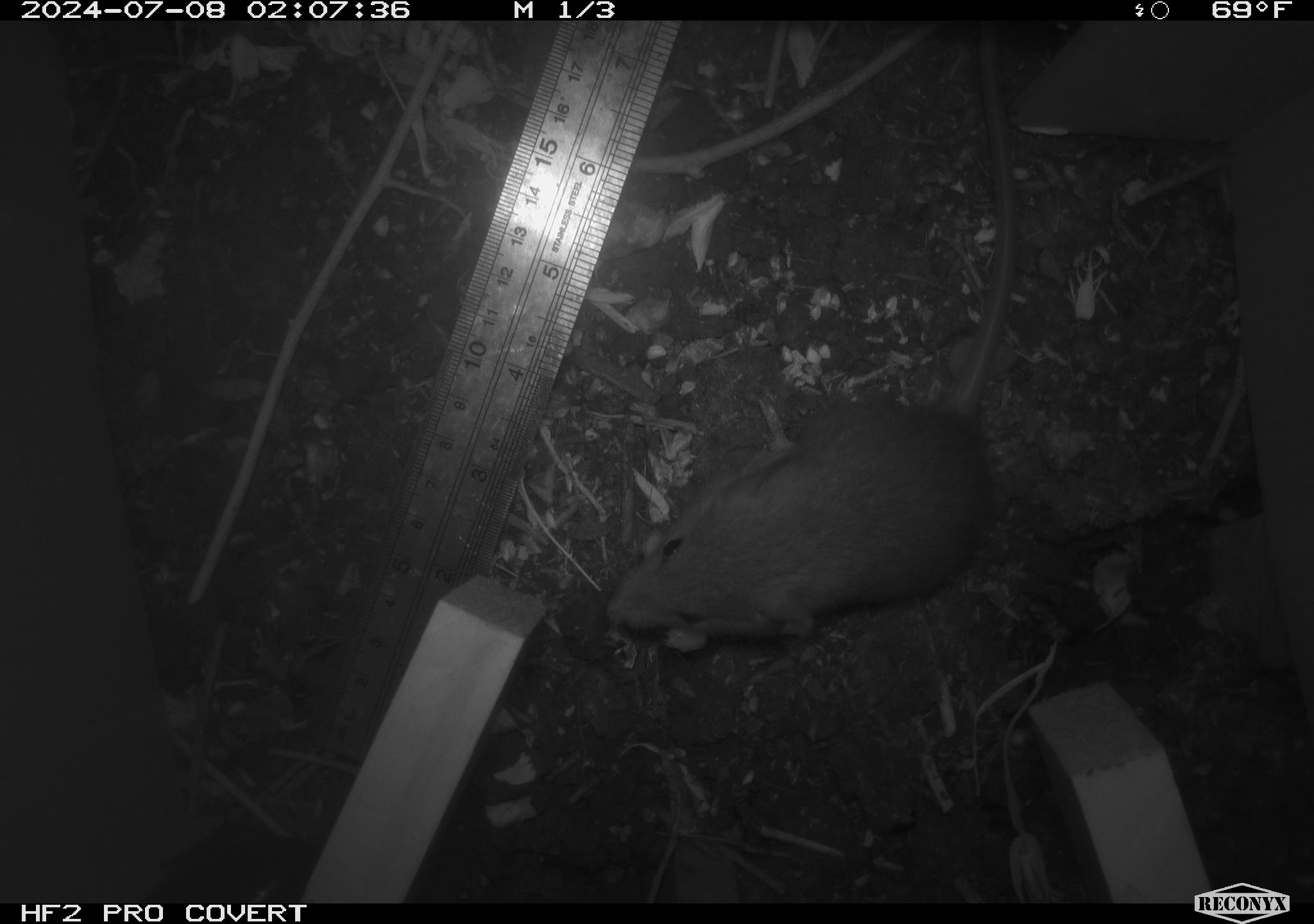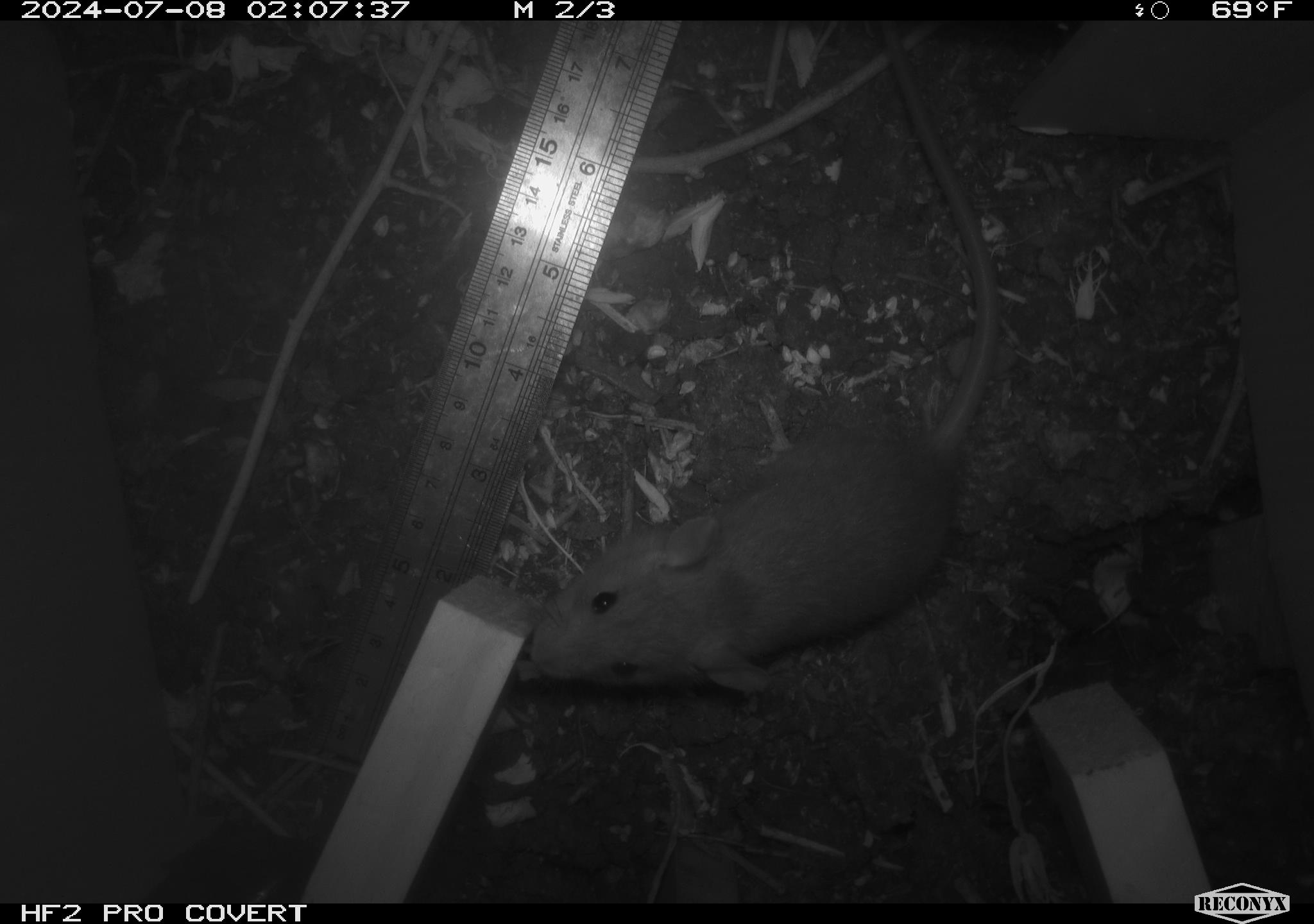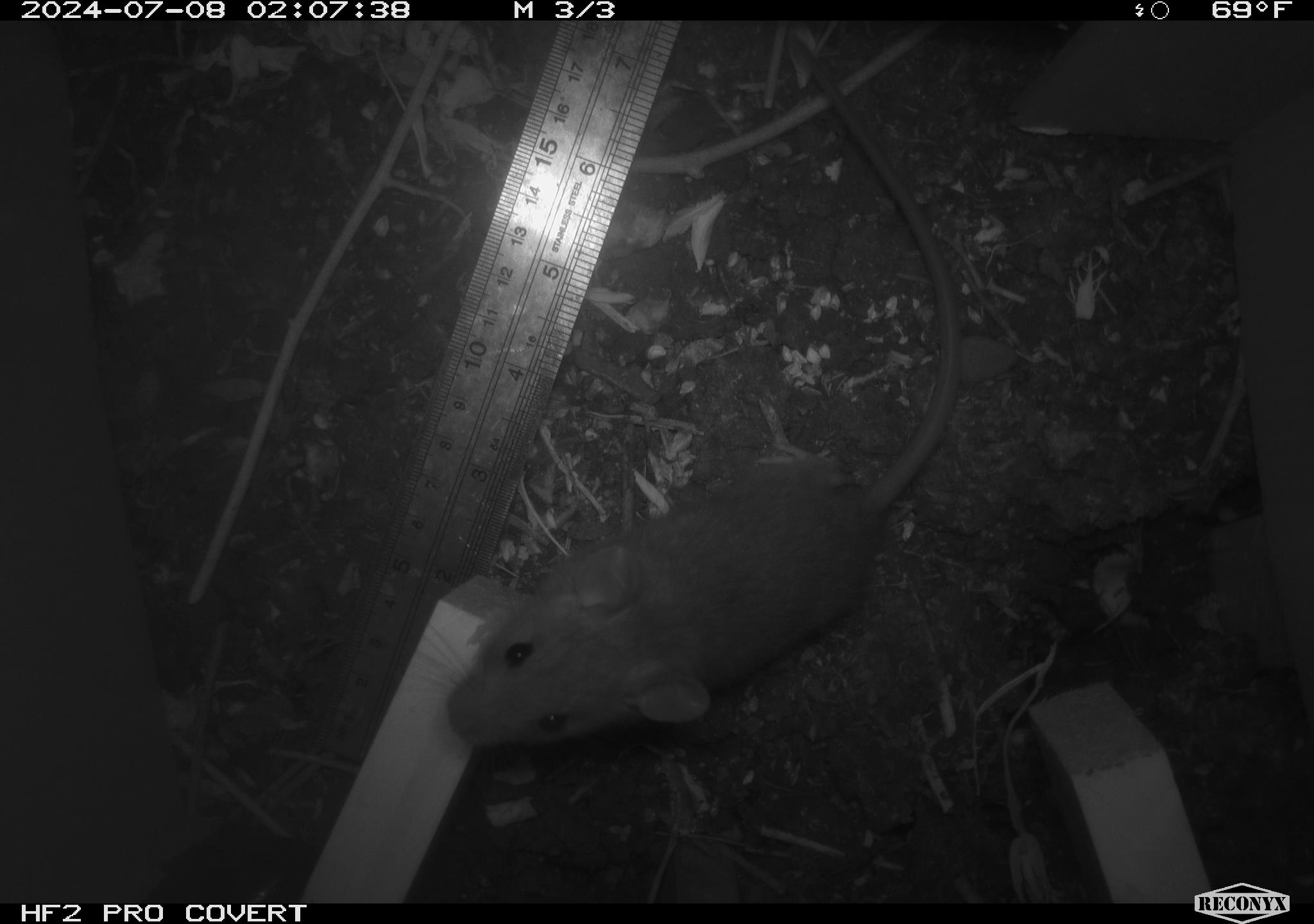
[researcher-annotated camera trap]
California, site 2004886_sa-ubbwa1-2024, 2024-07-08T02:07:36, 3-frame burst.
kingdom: Animalia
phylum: Chordata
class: Mammalia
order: Rodentia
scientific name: Rodentia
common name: mouse species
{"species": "mouse species (Rodentia)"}